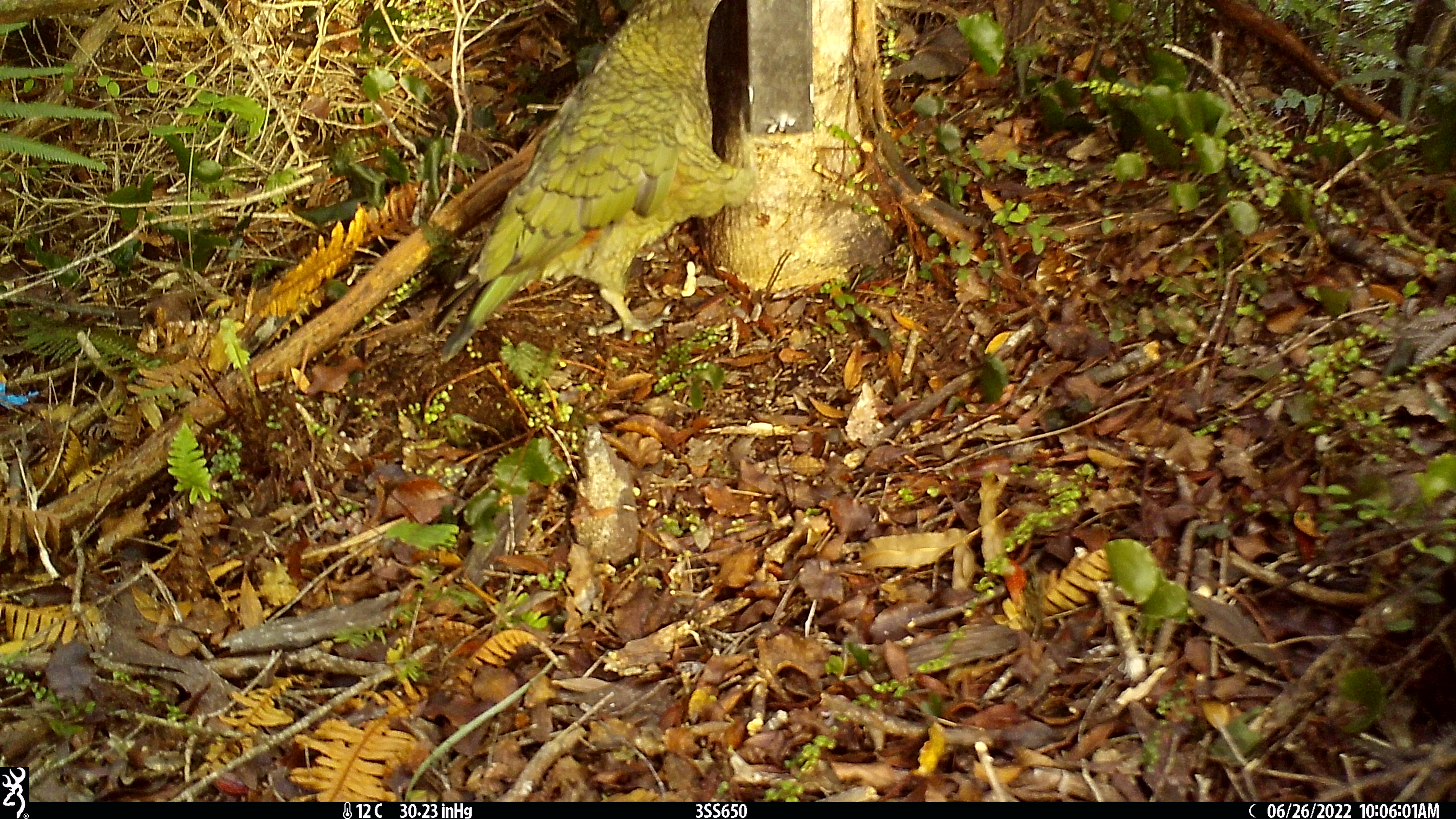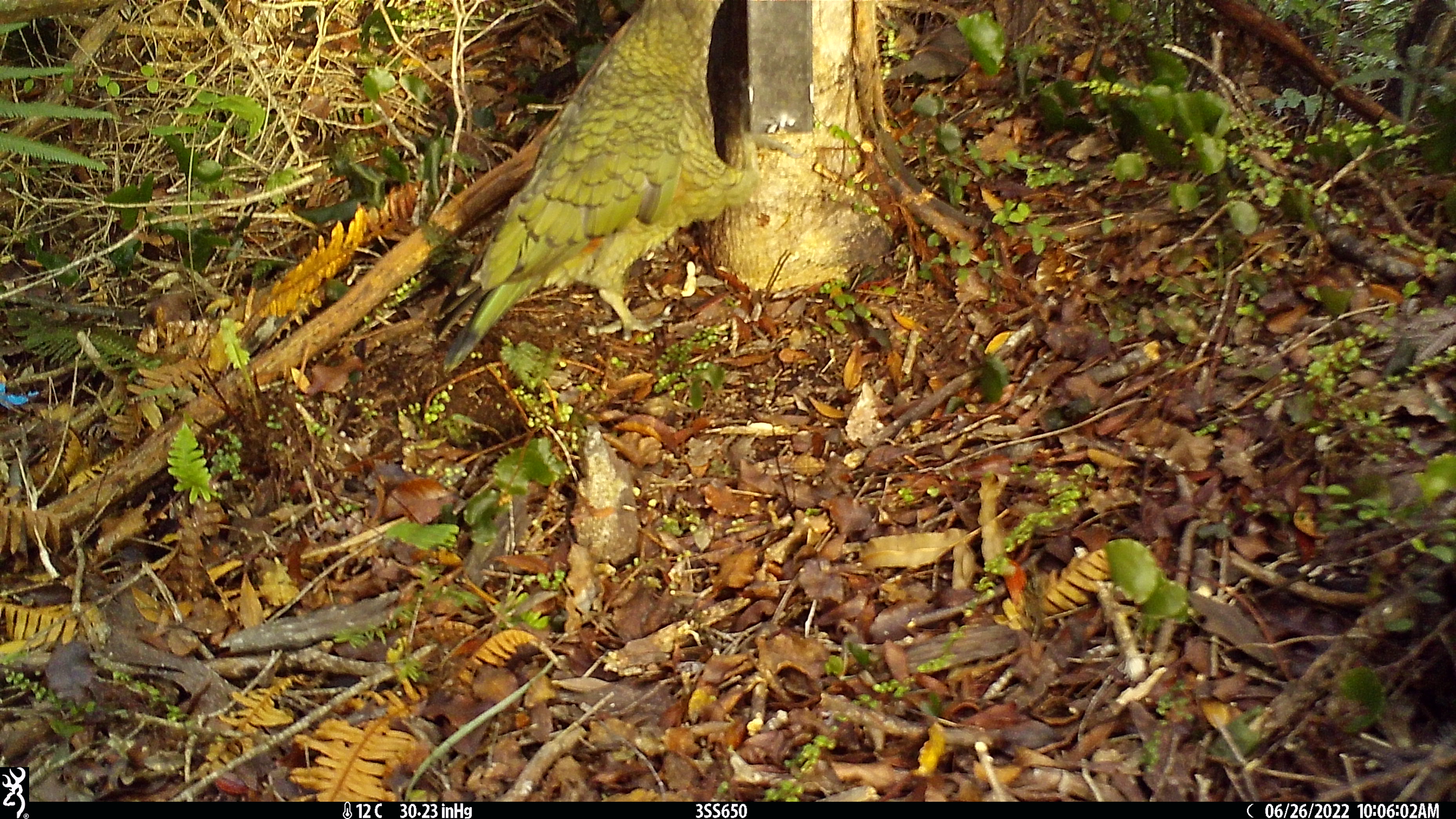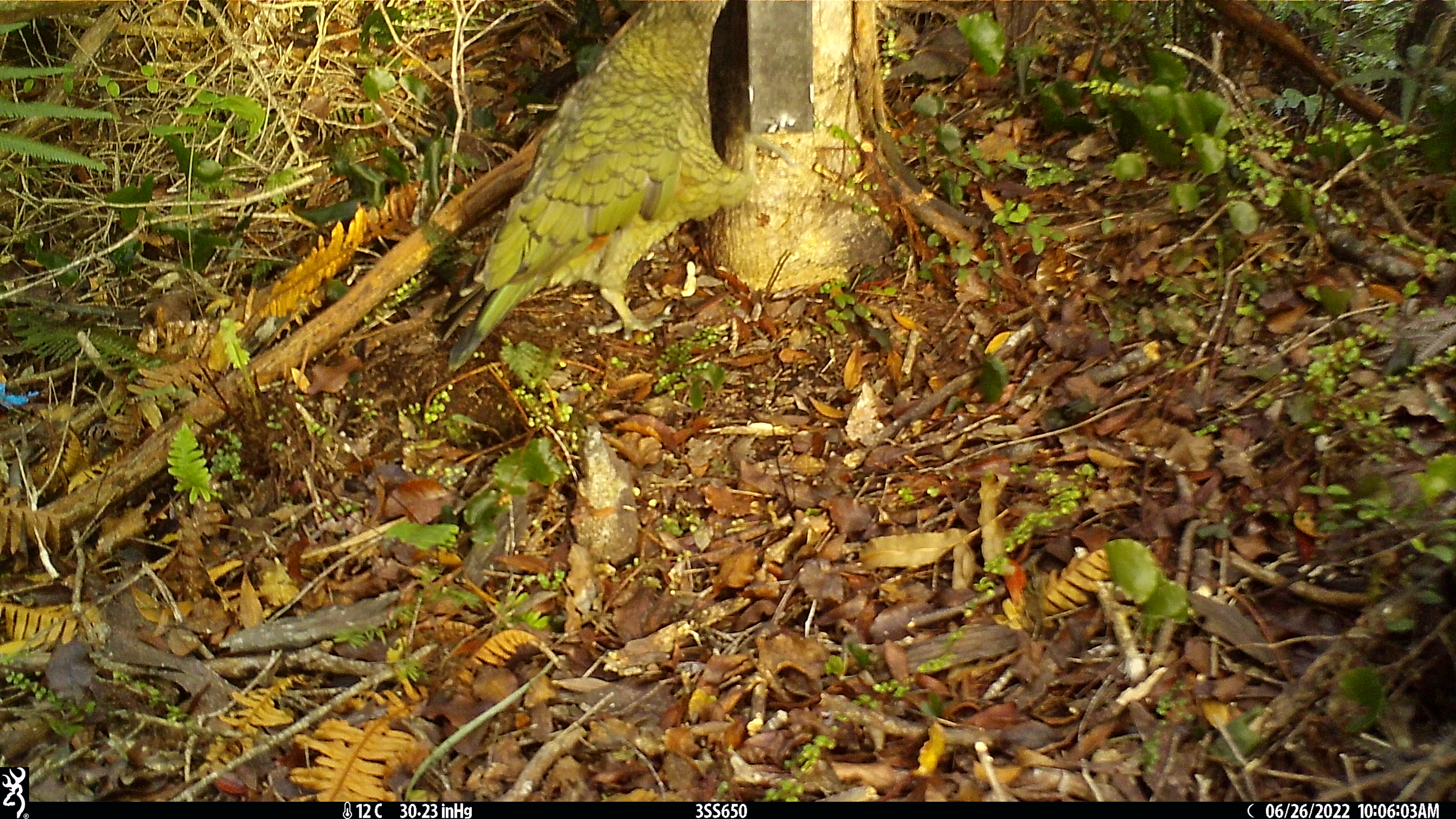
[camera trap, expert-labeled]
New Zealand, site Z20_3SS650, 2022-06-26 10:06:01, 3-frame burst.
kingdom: Animalia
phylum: Chordata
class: Aves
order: Psittaciformes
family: Strigopidae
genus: Nestor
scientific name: Nestor notabilis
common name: kea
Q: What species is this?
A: Kea (Nestor notabilis).